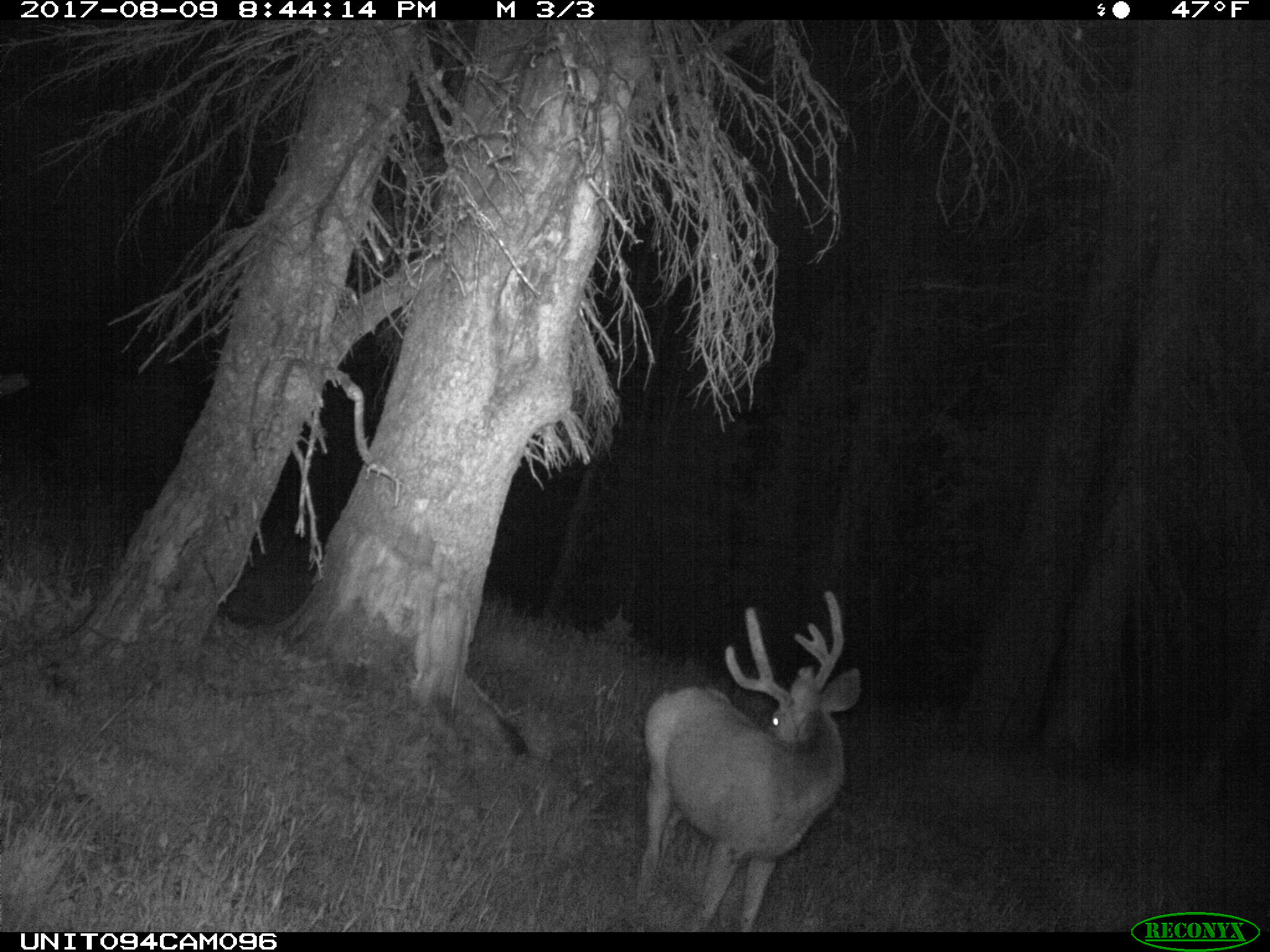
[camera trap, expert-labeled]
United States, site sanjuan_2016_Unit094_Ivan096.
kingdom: Animalia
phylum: Chordata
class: Mammalia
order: Artiodactyla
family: Cervidae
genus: Odocoileus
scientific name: Odocoileus hemionus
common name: mule deer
Odocoileus hemionus (mule deer).